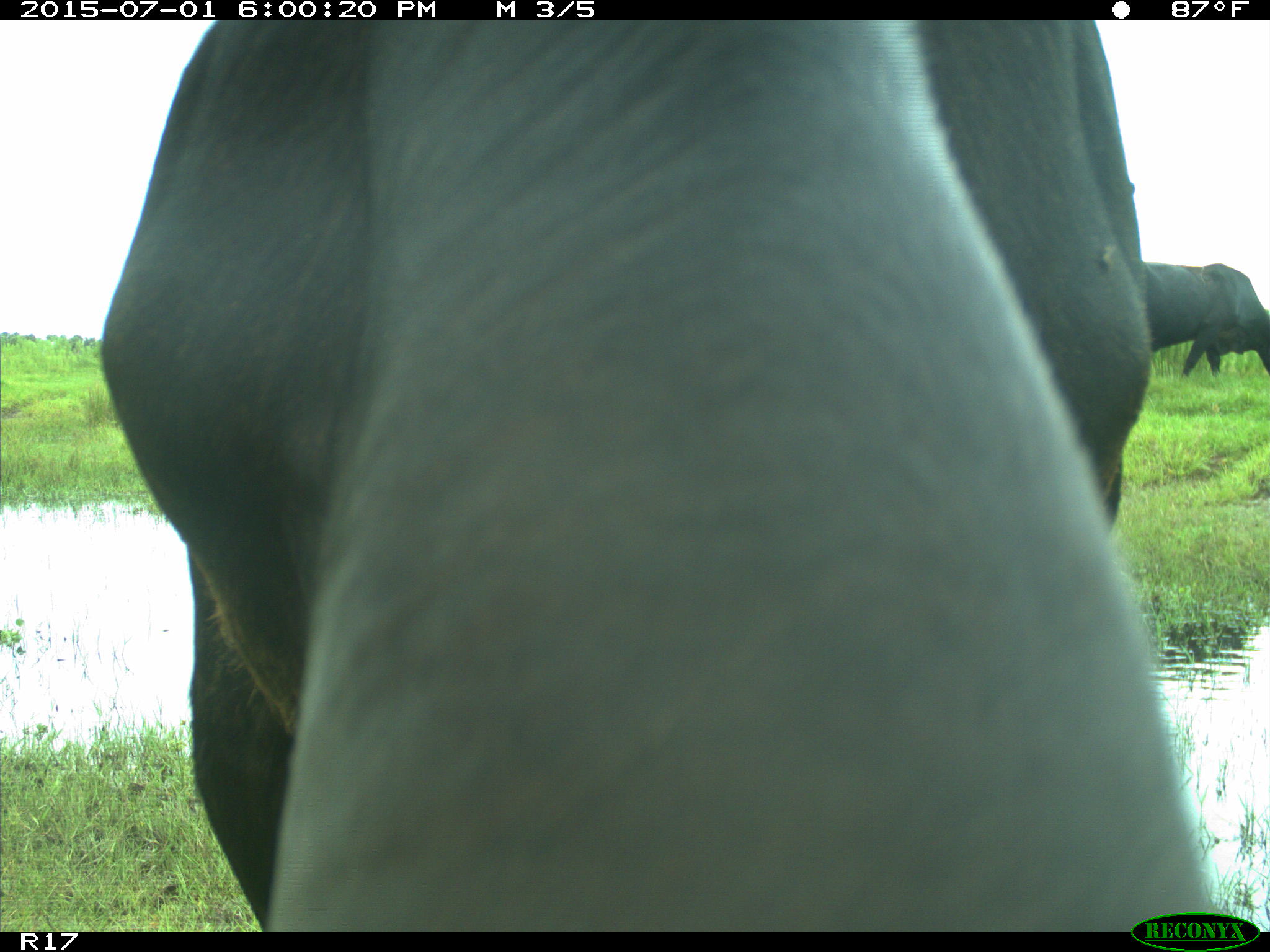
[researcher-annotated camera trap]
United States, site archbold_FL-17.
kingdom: Animalia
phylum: Chordata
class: Mammalia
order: Artiodactyla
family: Bovidae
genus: Bos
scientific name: Bos taurus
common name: domestic cow